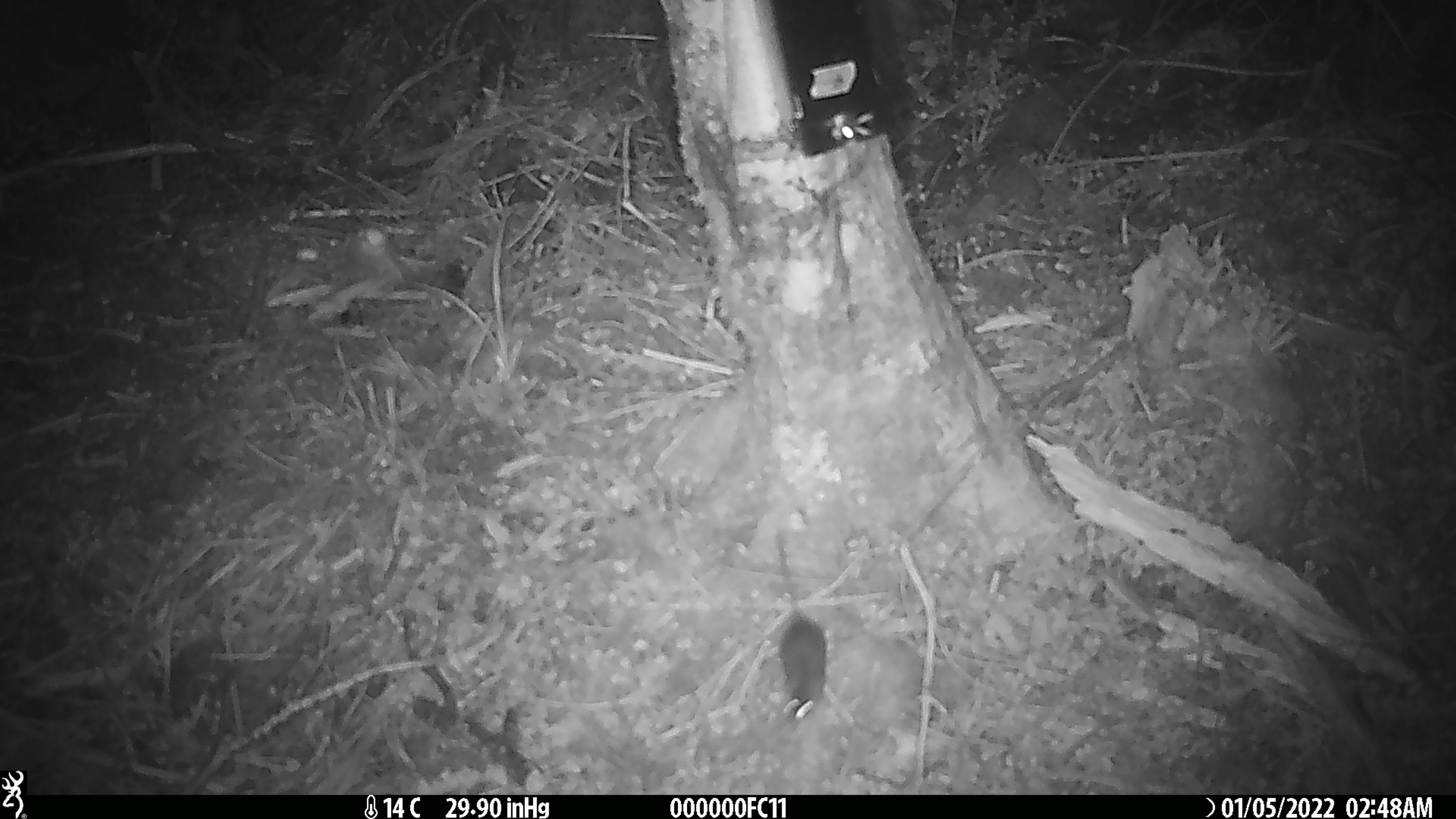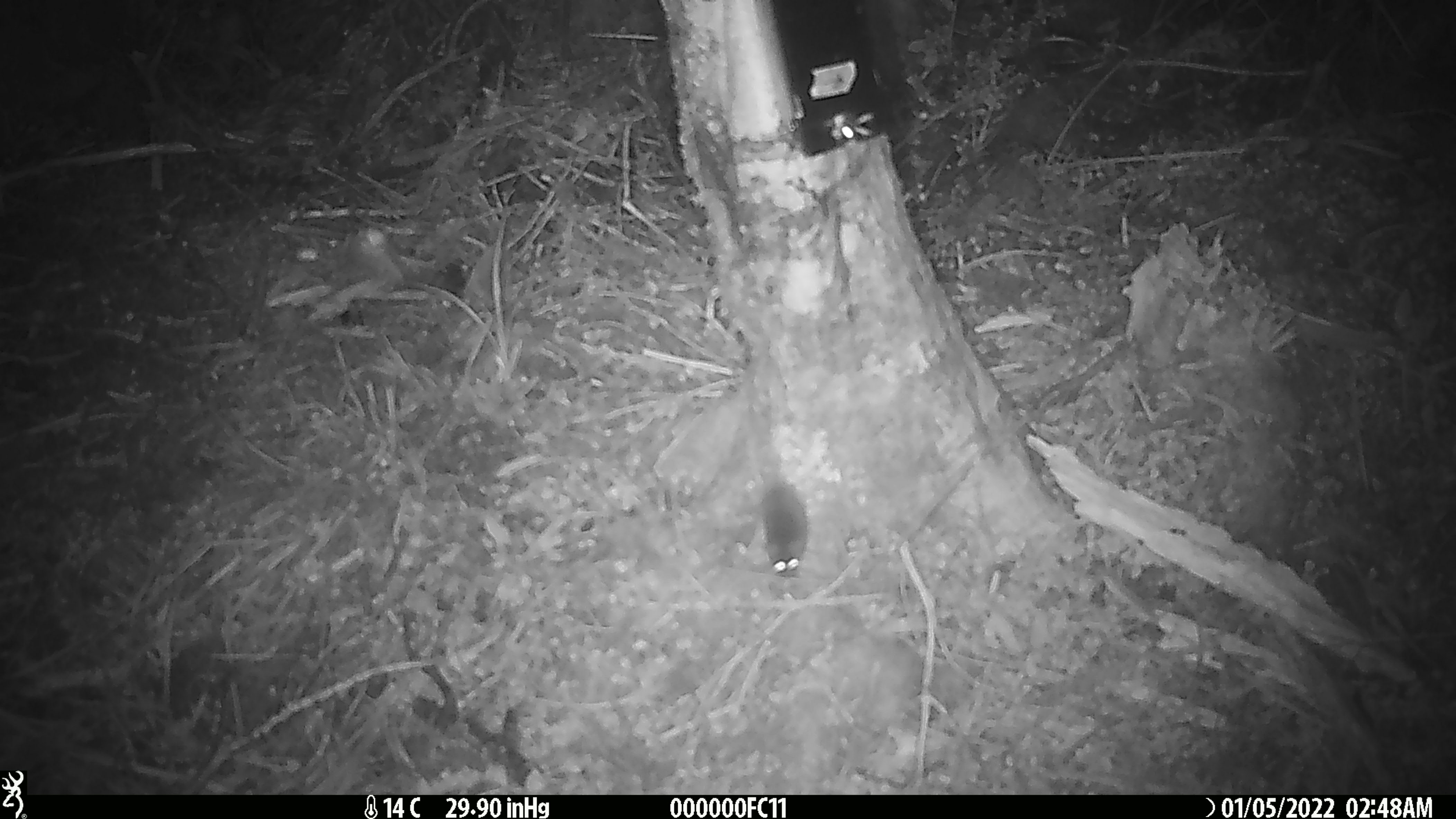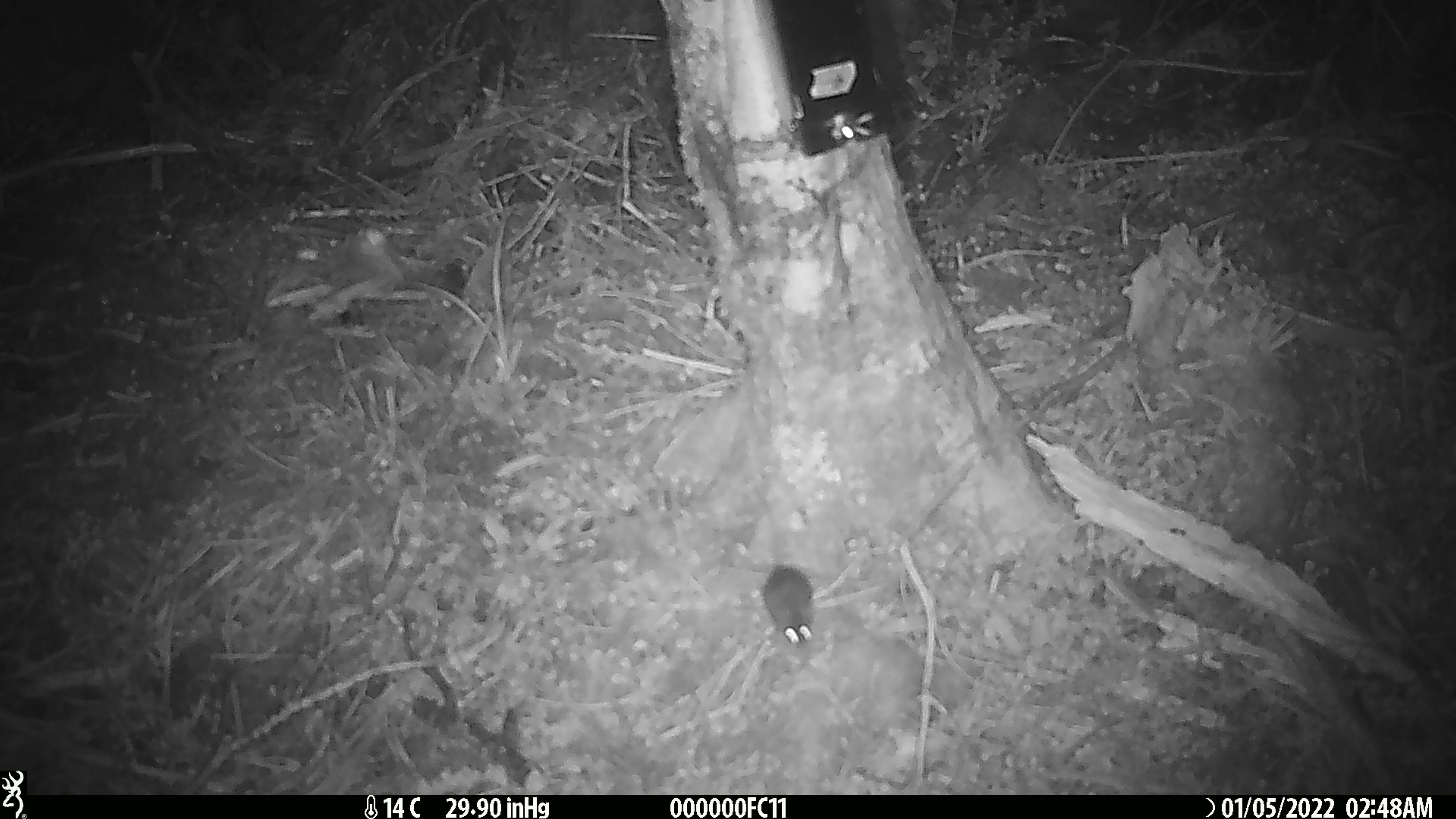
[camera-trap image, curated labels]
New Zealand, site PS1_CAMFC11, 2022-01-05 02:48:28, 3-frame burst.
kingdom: Animalia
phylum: Chordata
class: Mammalia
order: Rodentia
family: Muridae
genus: Mus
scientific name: Mus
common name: mouse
Mouse (Mus).